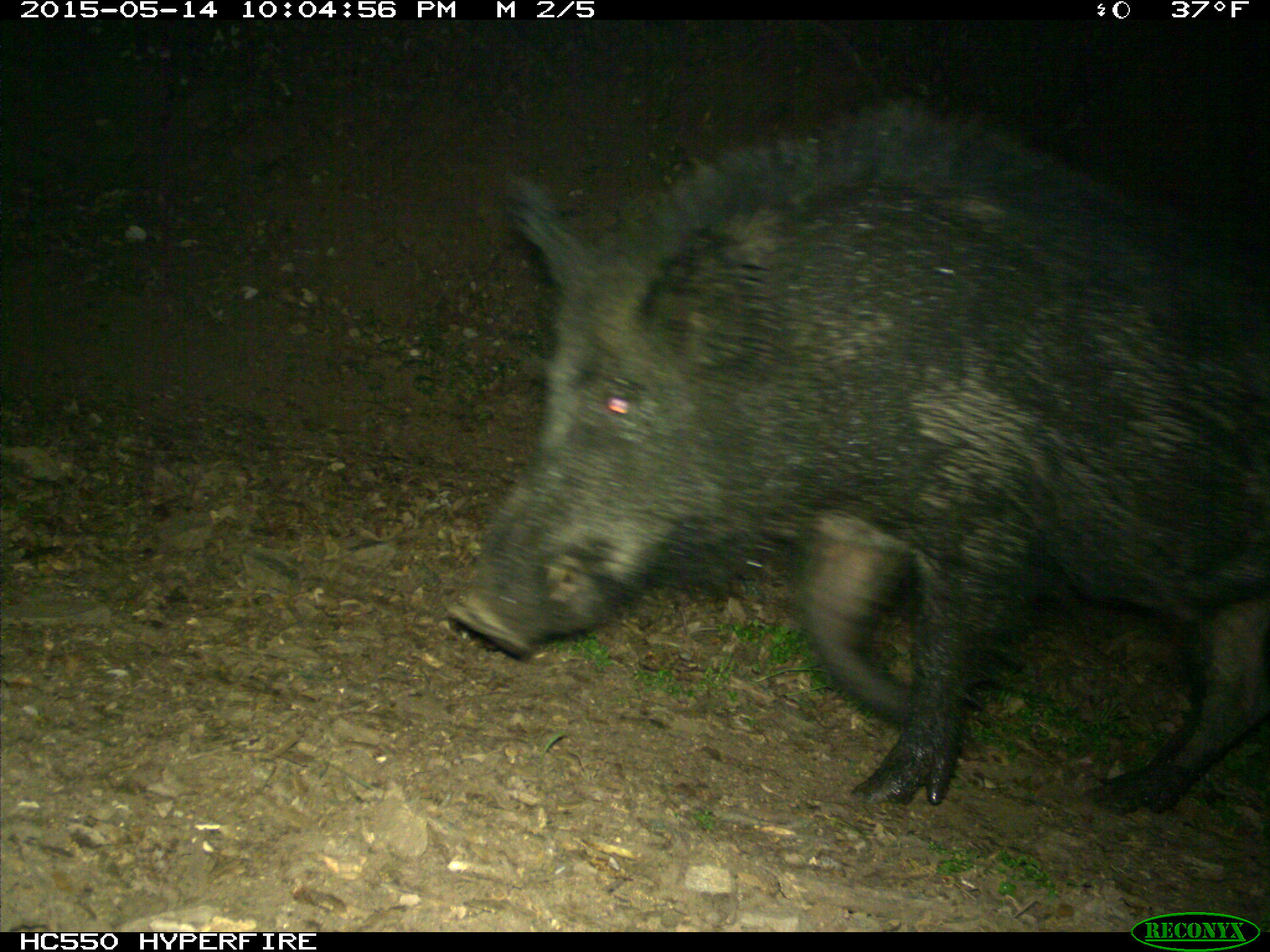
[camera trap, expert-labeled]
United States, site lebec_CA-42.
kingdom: Animalia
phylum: Chordata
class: Mammalia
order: Artiodactyla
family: Suidae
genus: Sus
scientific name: Sus scrofa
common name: wild boar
Sus scrofa (wild boar).